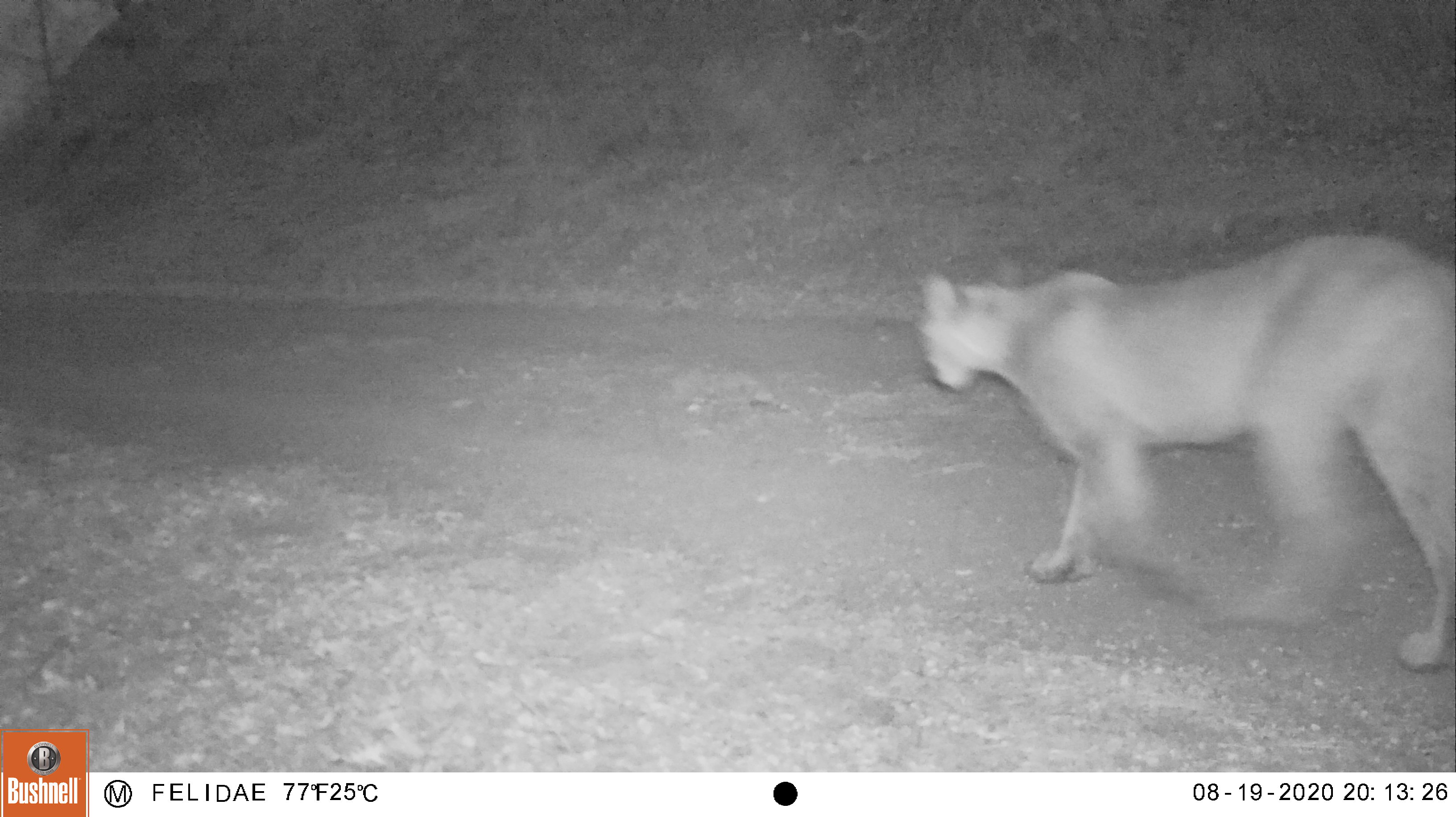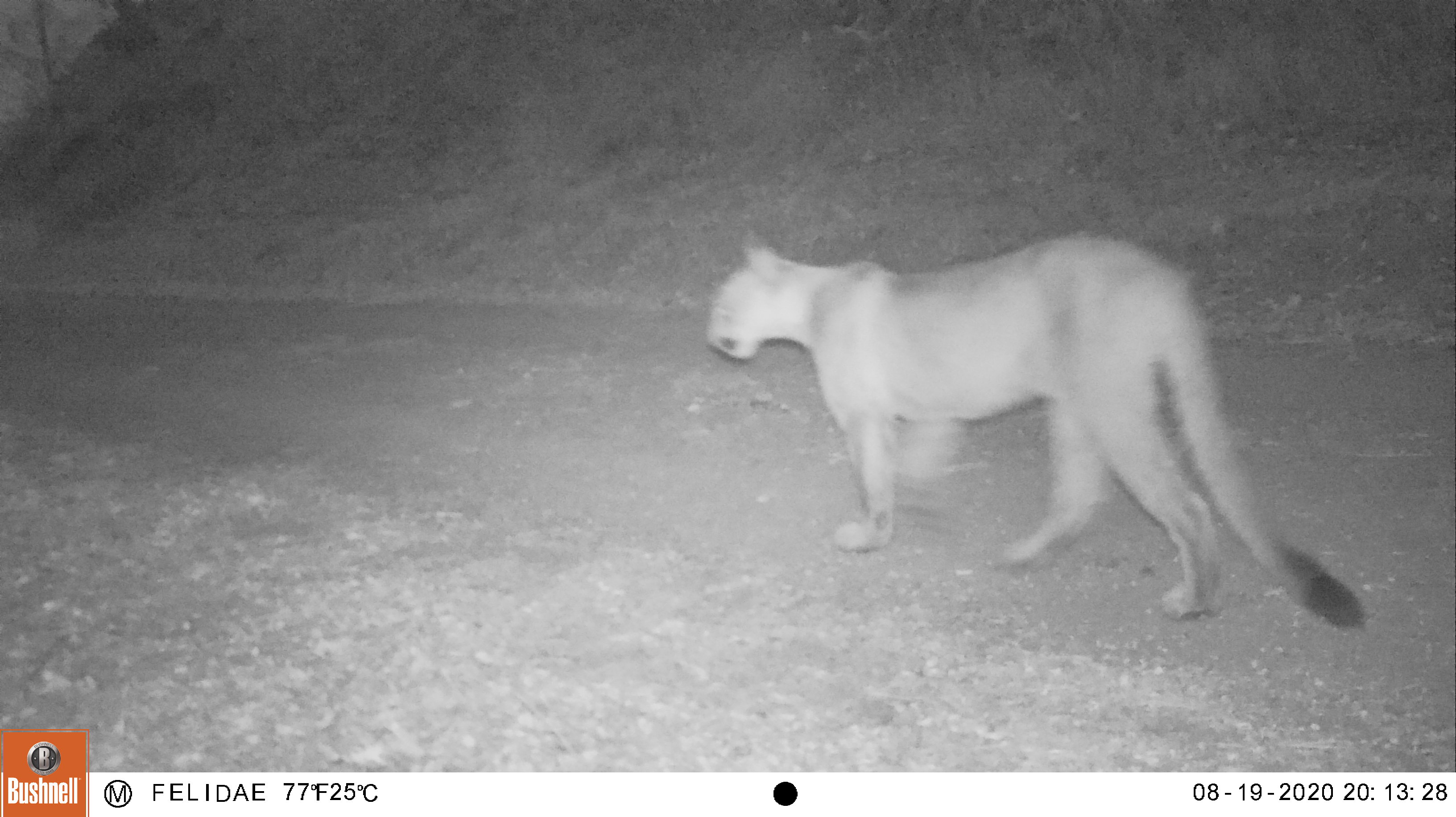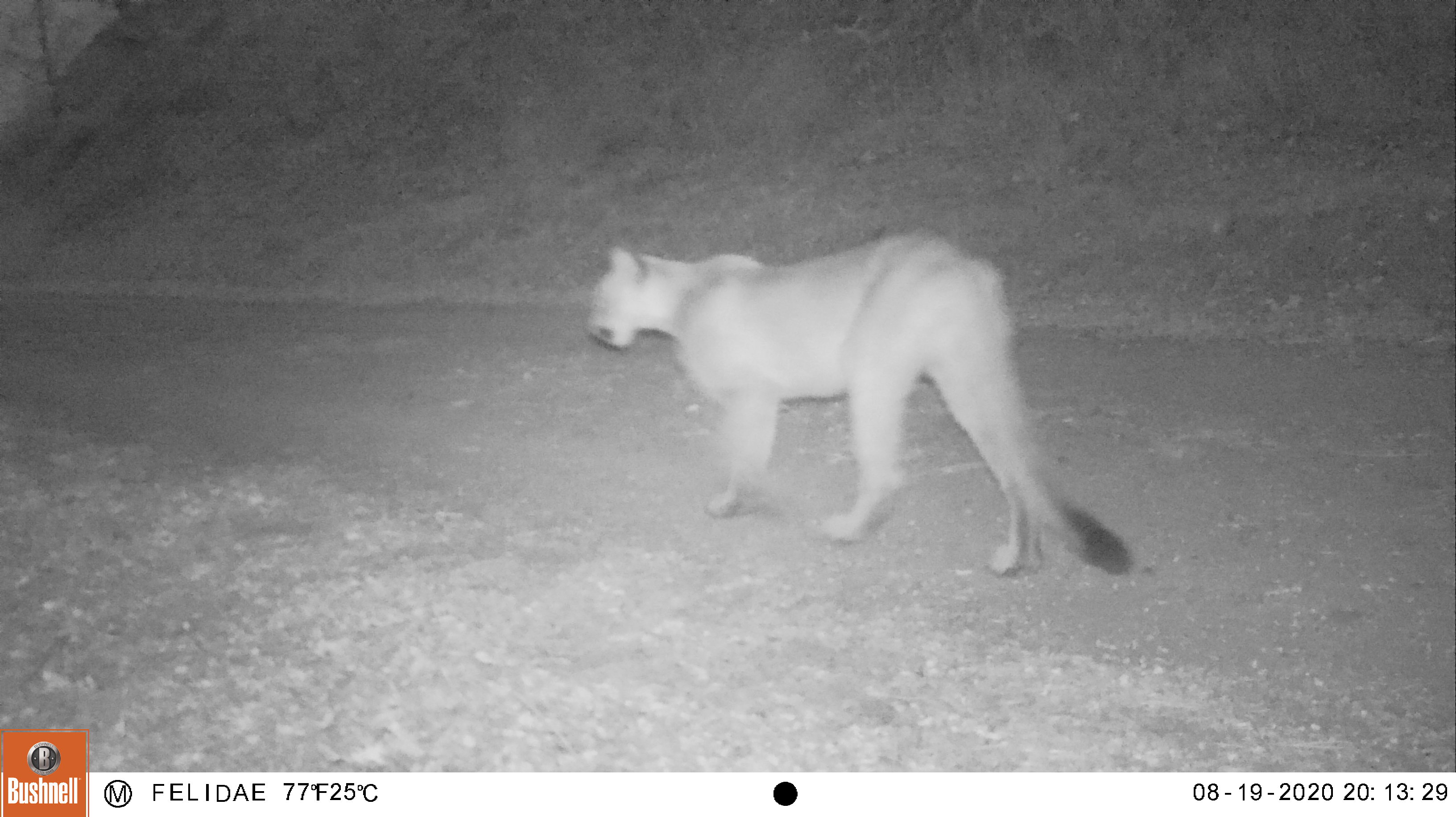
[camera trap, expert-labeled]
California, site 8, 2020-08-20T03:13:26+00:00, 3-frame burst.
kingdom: Animalia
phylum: Chordata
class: Mammalia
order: Carnivora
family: Felidae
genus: Puma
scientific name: Puma concolor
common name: puma